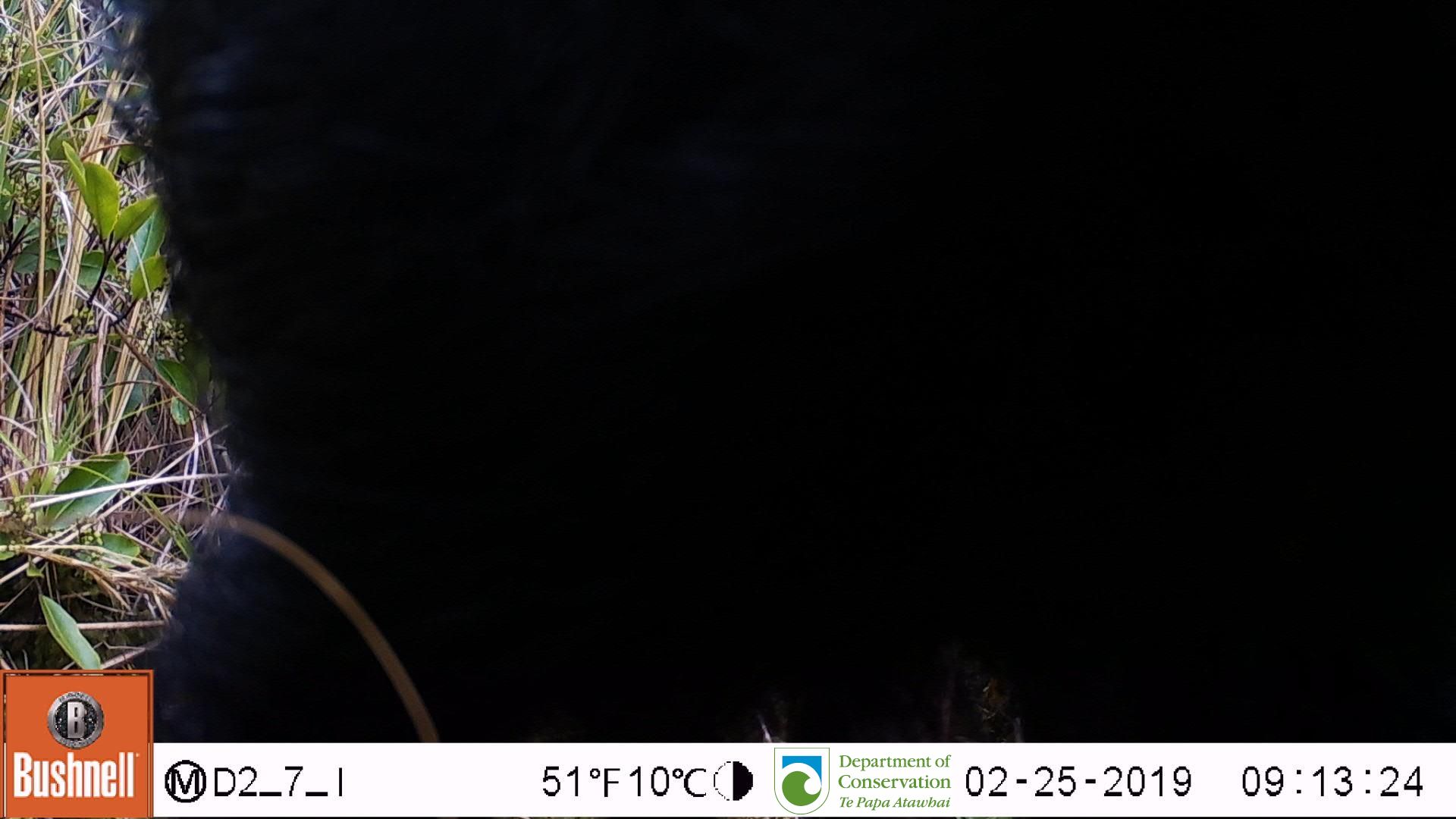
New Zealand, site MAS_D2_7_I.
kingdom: Animalia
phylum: Chordata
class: Mammalia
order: Artiodactyla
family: Suidae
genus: Sus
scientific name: Sus scrofa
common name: pig